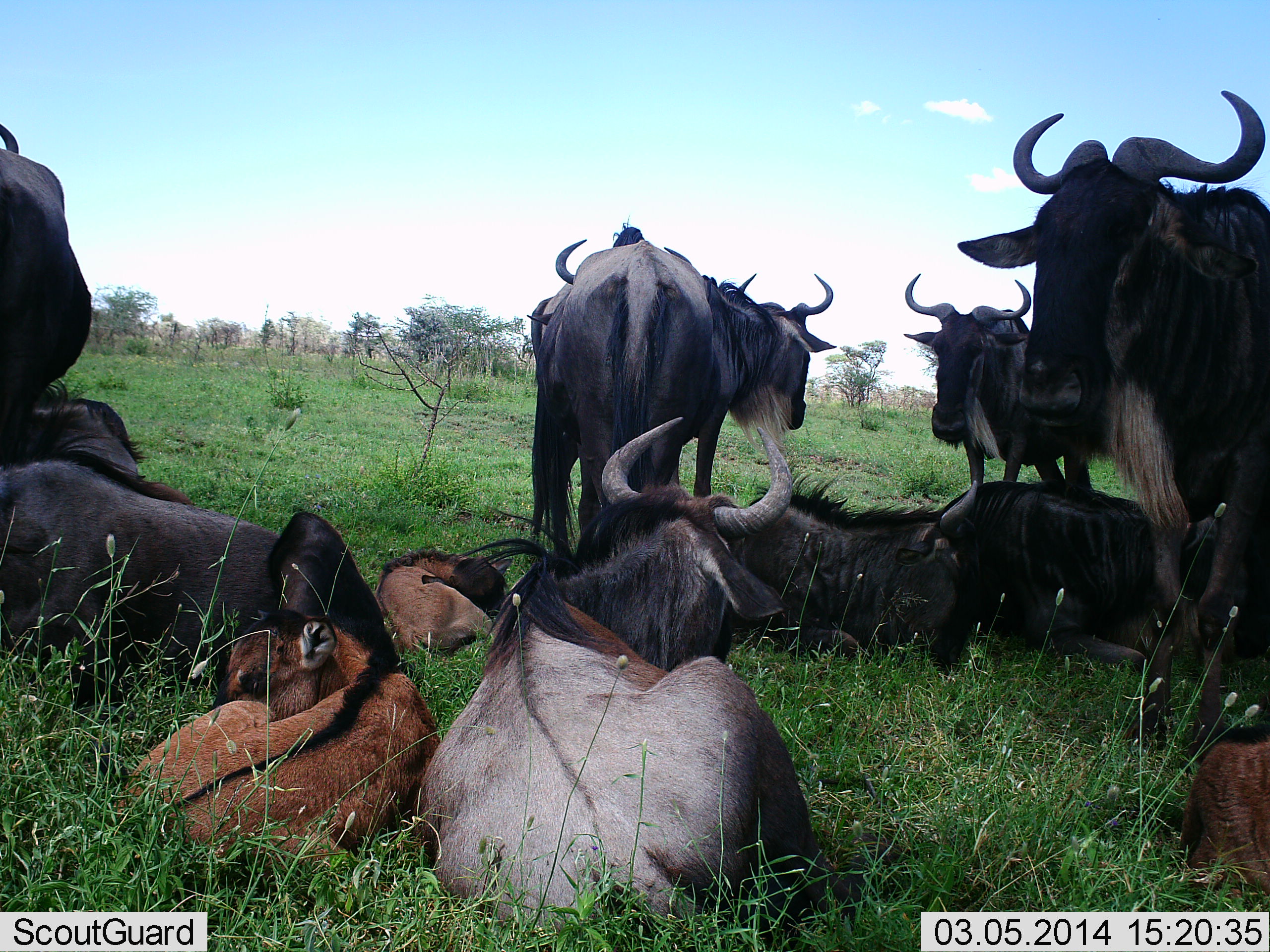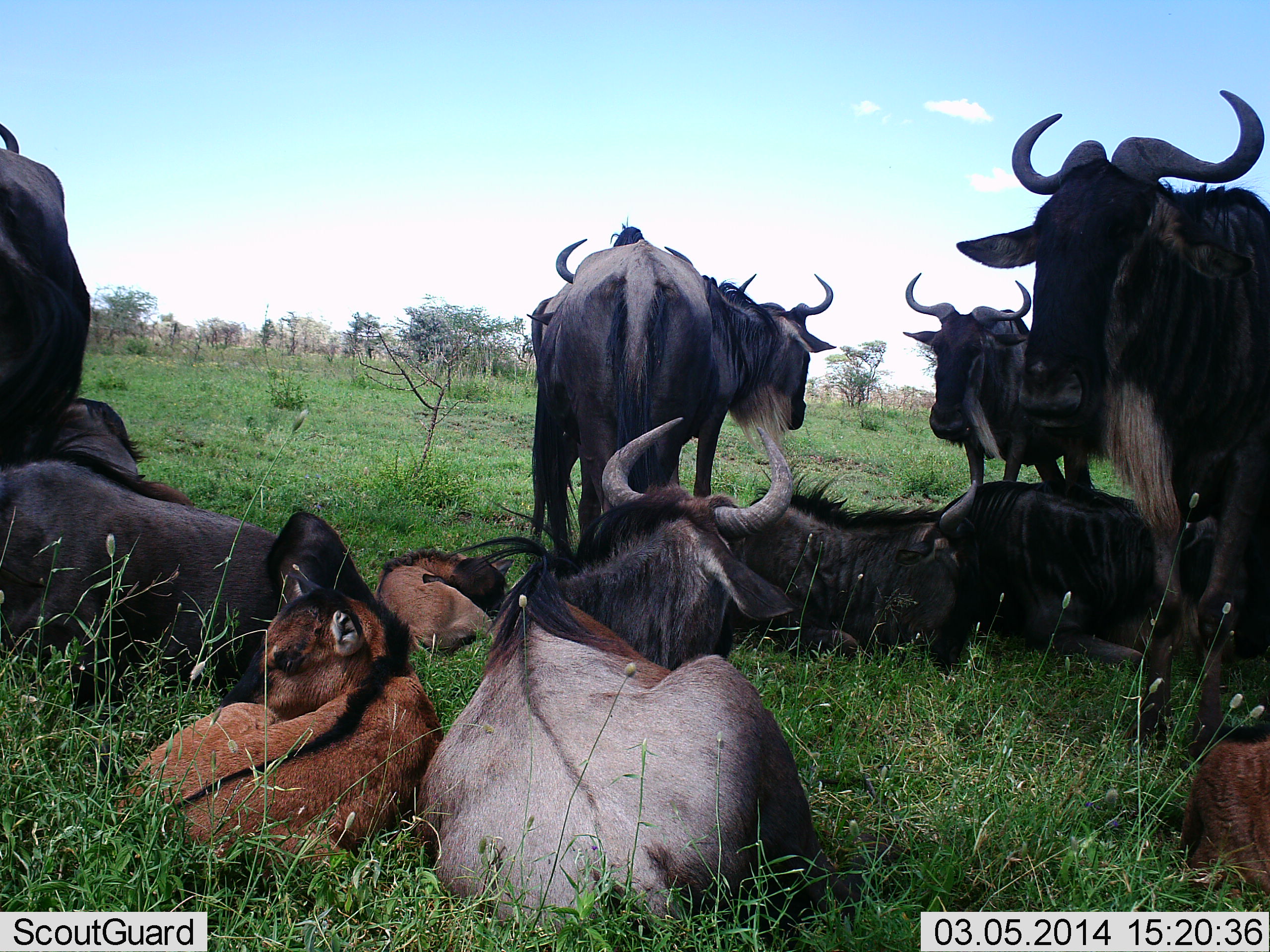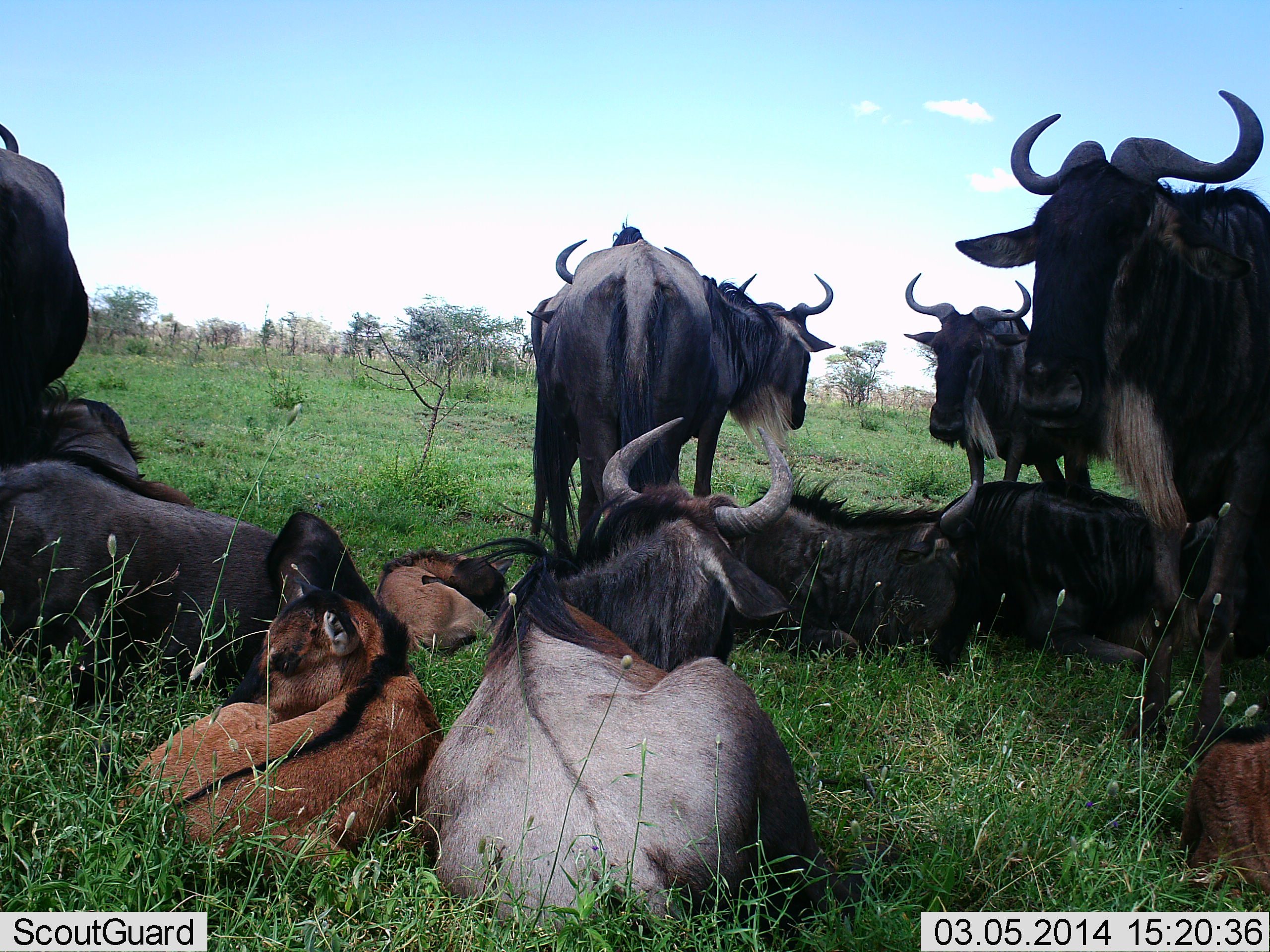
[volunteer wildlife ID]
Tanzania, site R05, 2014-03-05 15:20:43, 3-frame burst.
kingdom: Animalia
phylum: Chordata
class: Mammalia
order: Artiodactyla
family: Bovidae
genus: Connochaetes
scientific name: Connochaetes taurinus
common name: blue wildebeest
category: wildebeest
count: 11-50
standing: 90%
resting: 100%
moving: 0%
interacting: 0%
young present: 90%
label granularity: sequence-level